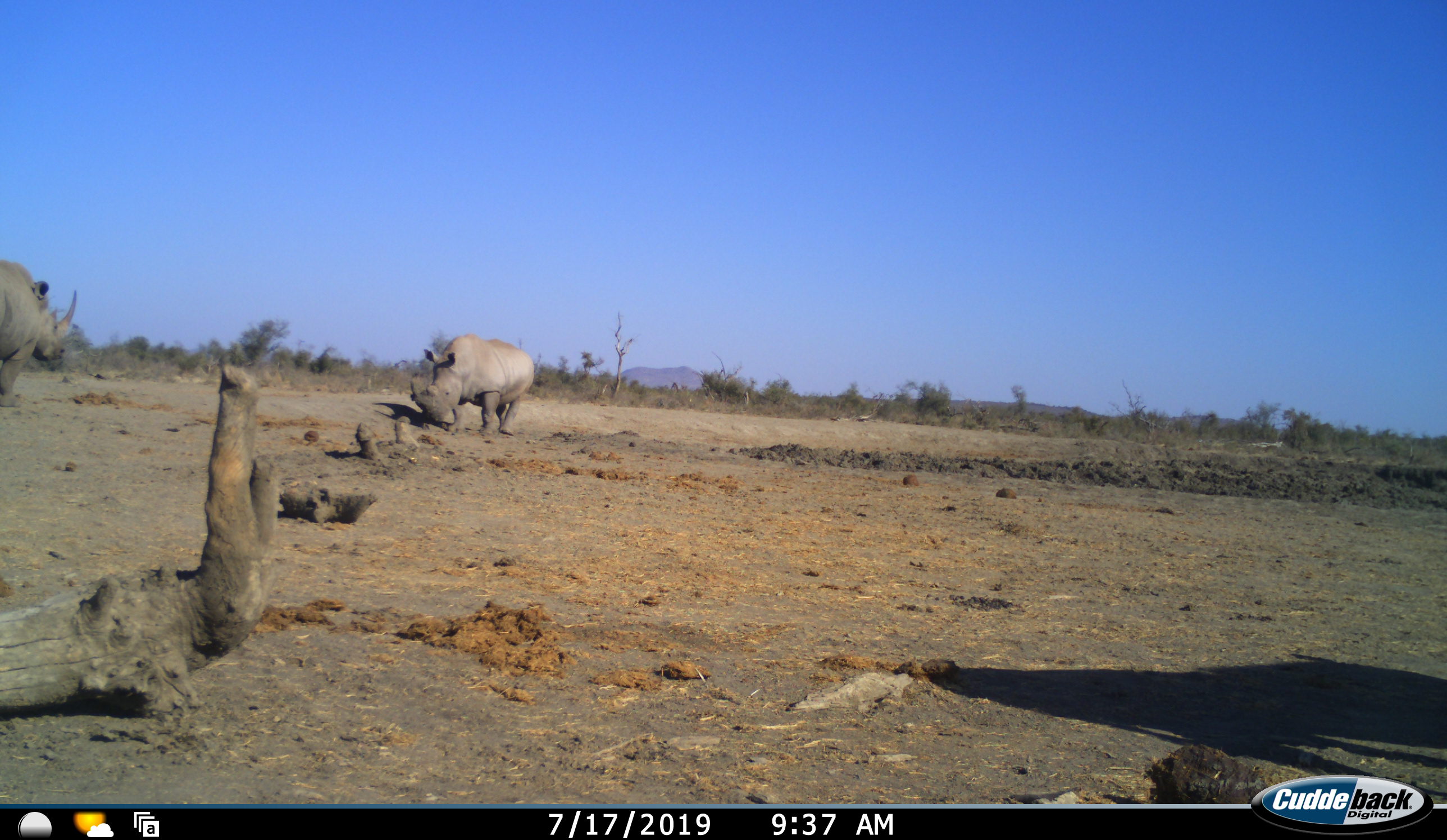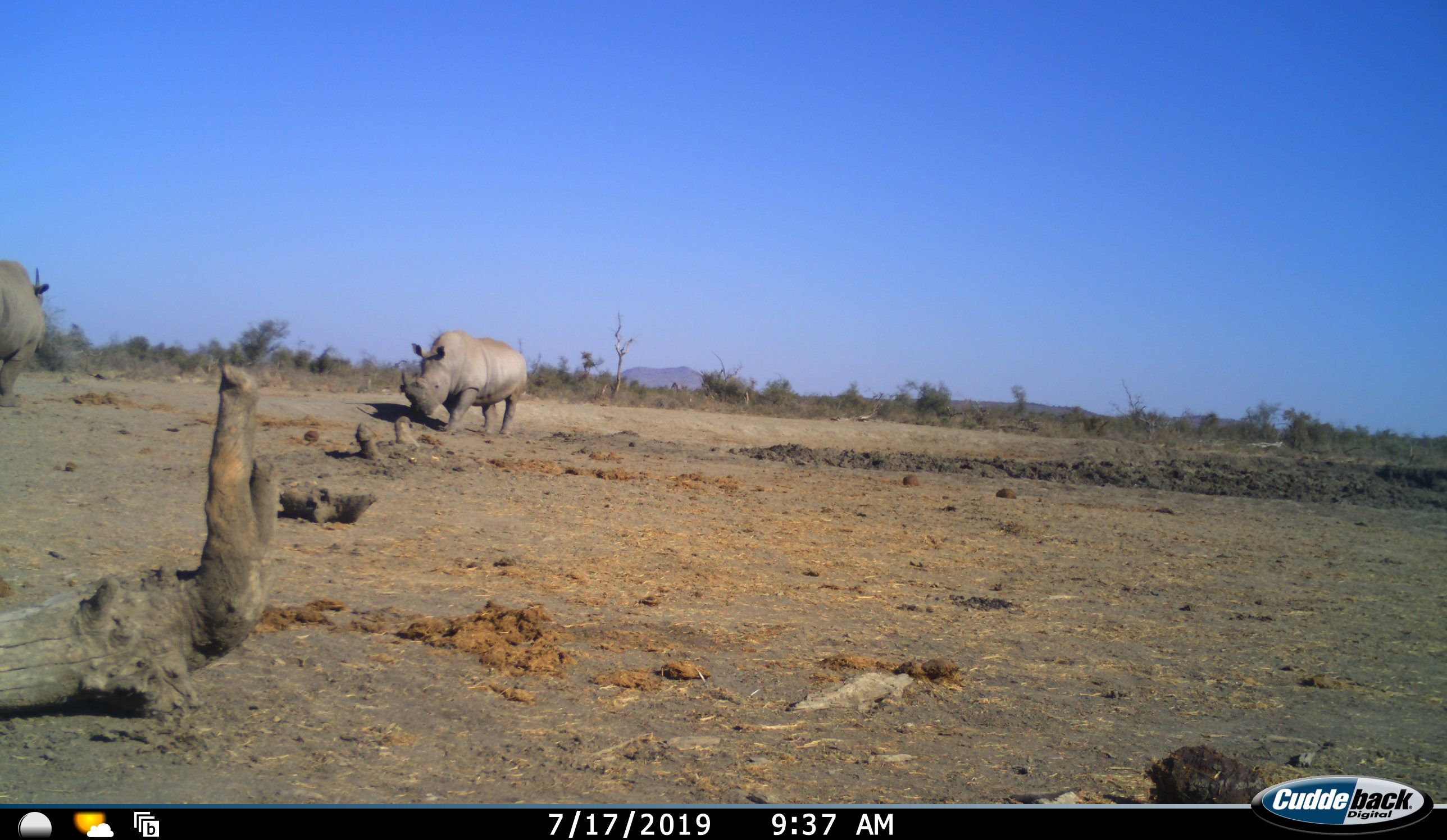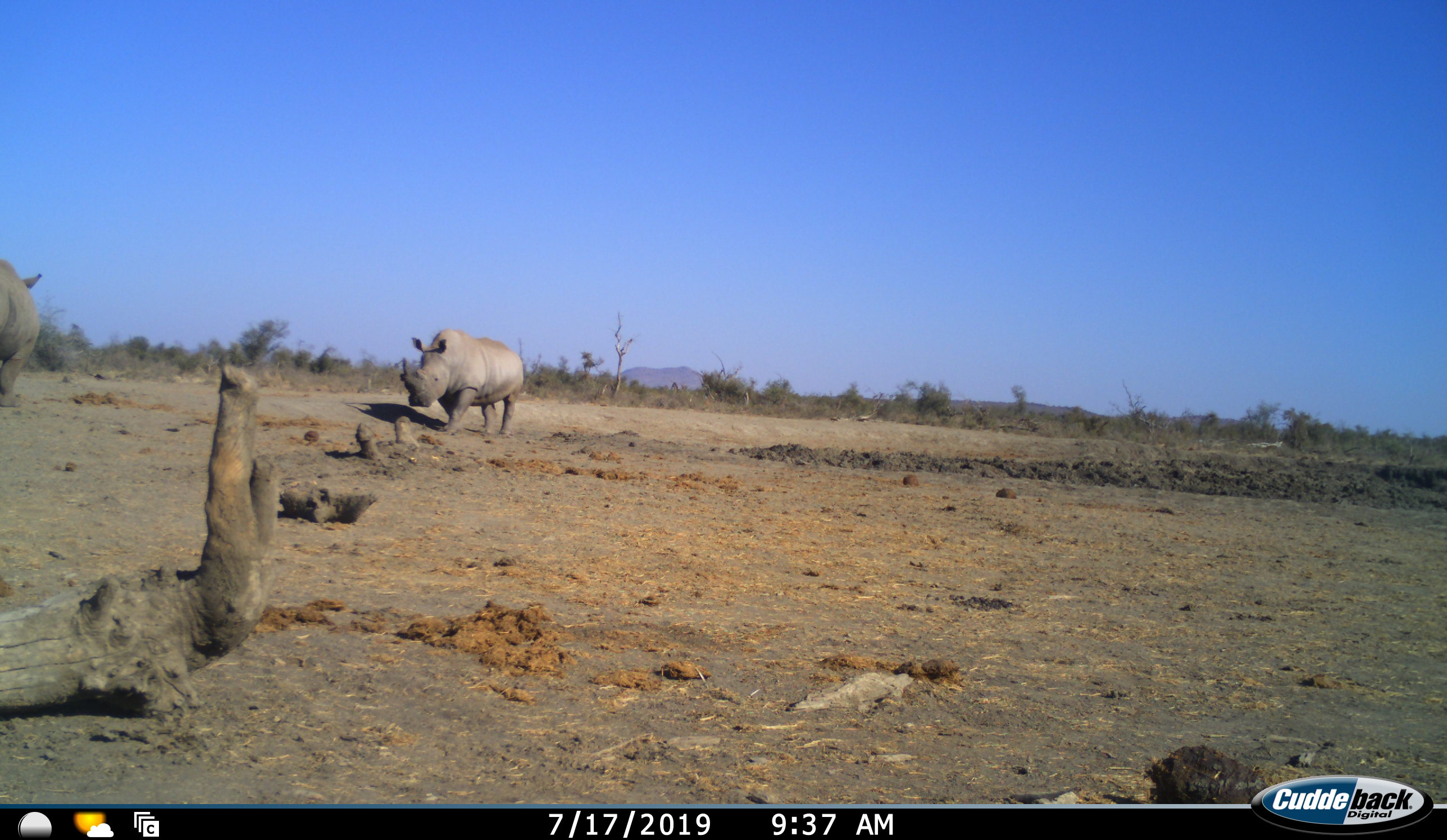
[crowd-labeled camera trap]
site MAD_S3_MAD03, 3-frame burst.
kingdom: Animalia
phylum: Chordata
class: Mammalia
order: Perissodactyla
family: Rhinocerotidae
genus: Ceratotherium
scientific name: Ceratotherium simum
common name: white rhinoceros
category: rhinoceroswhite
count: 2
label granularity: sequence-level